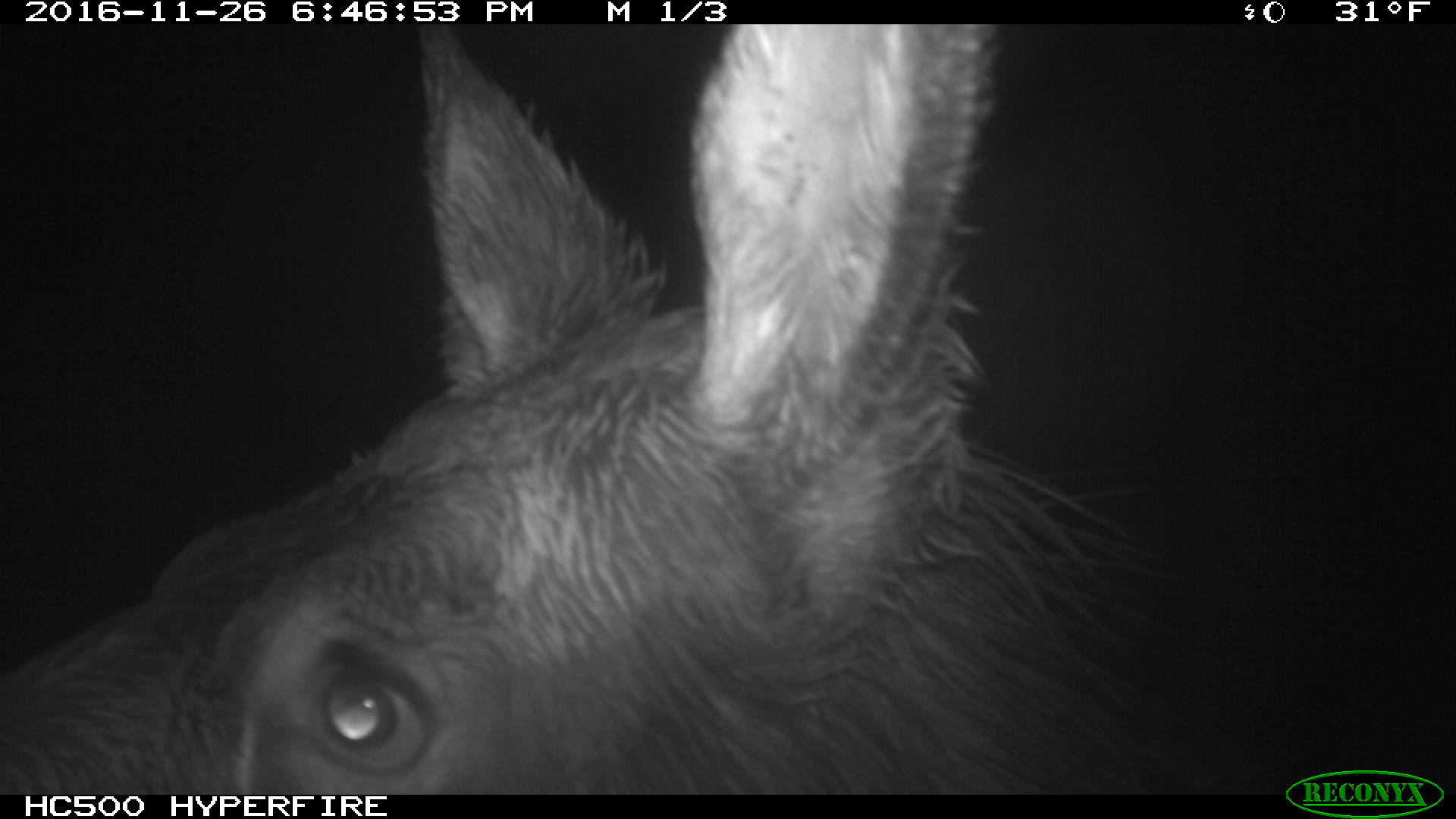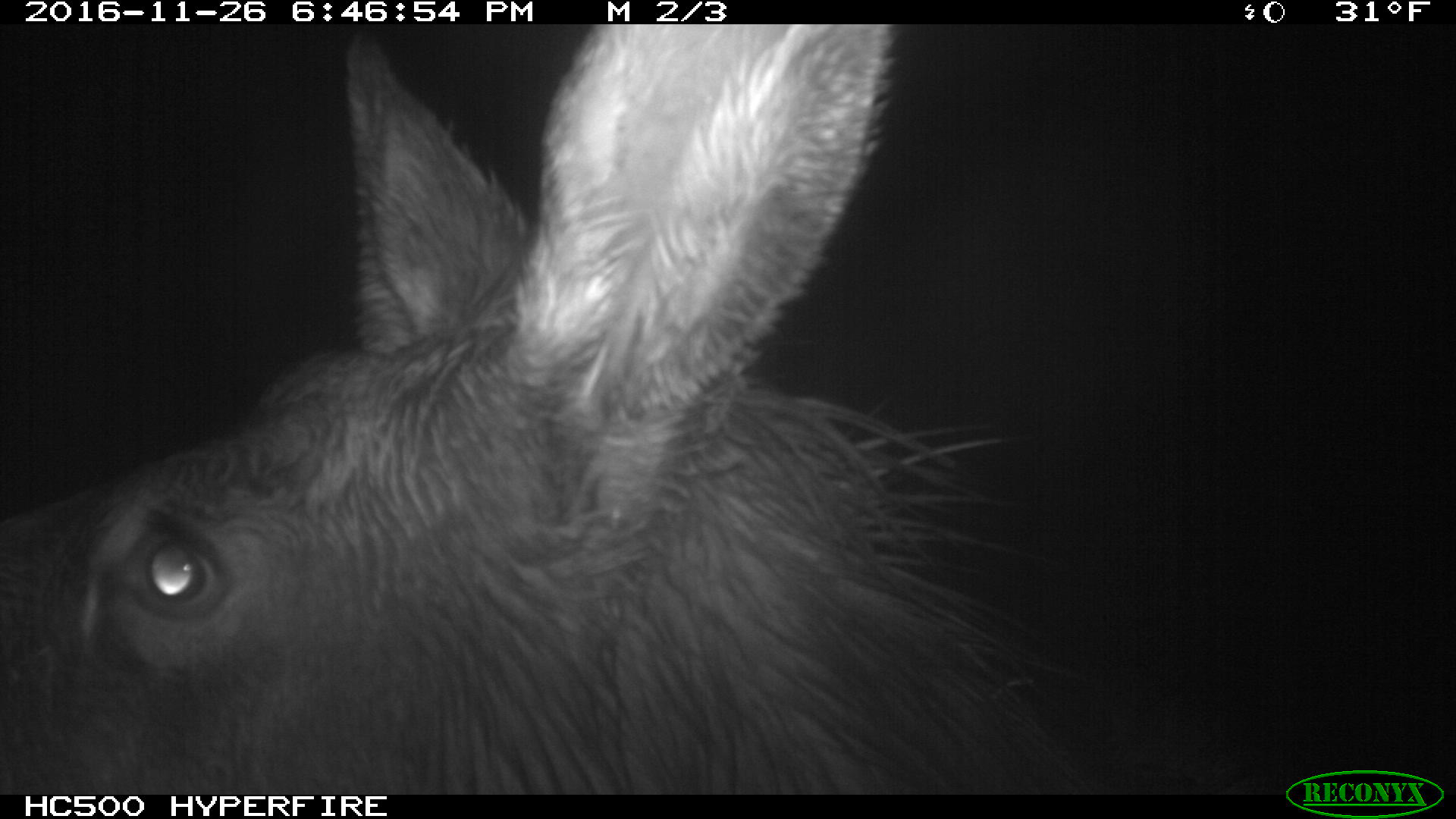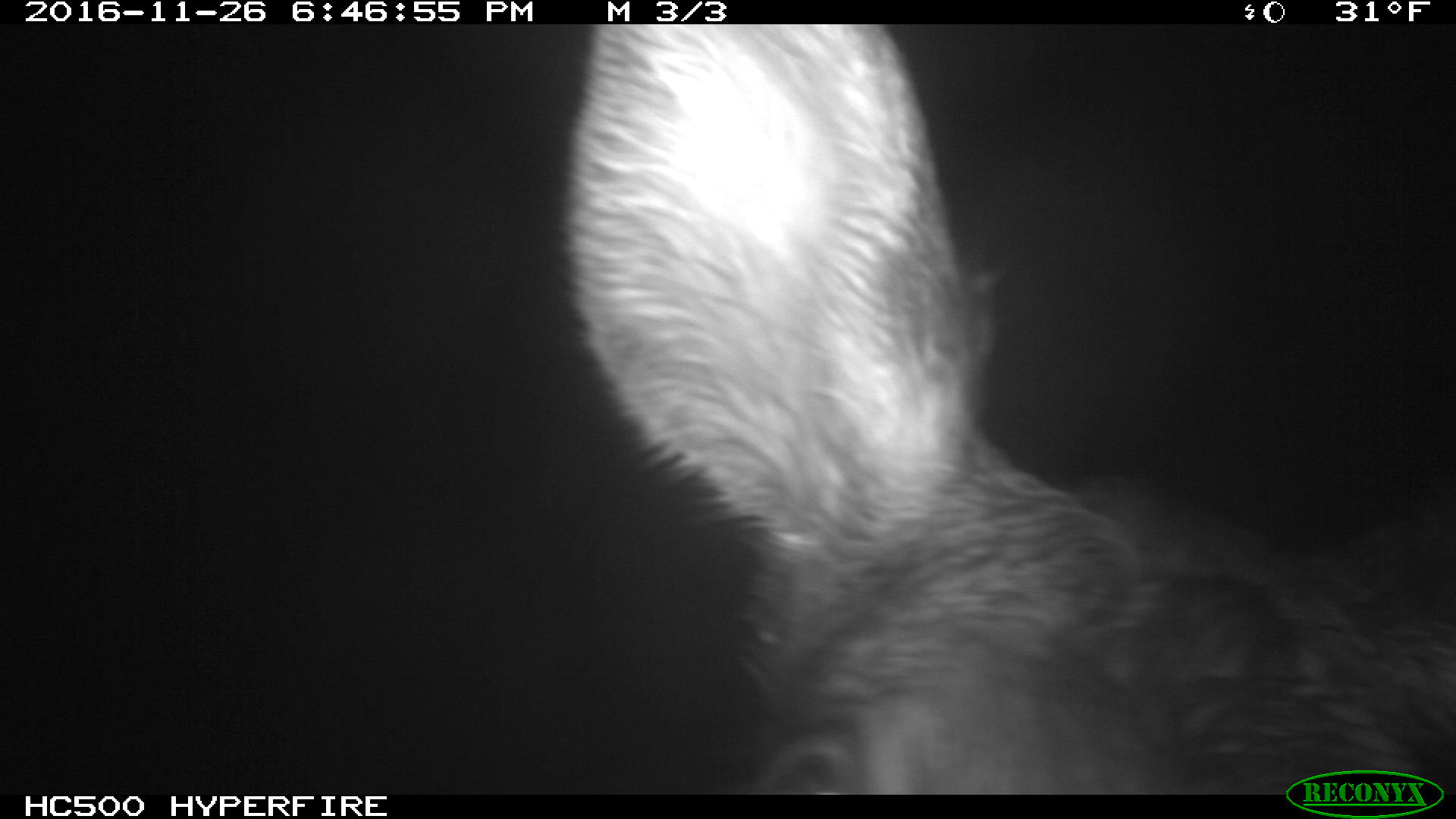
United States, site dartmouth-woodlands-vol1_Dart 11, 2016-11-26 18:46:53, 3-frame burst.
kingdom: Animalia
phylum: Chordata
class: Mammalia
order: Artiodactyla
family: Cervidae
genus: Alces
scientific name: Alces alces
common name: moose